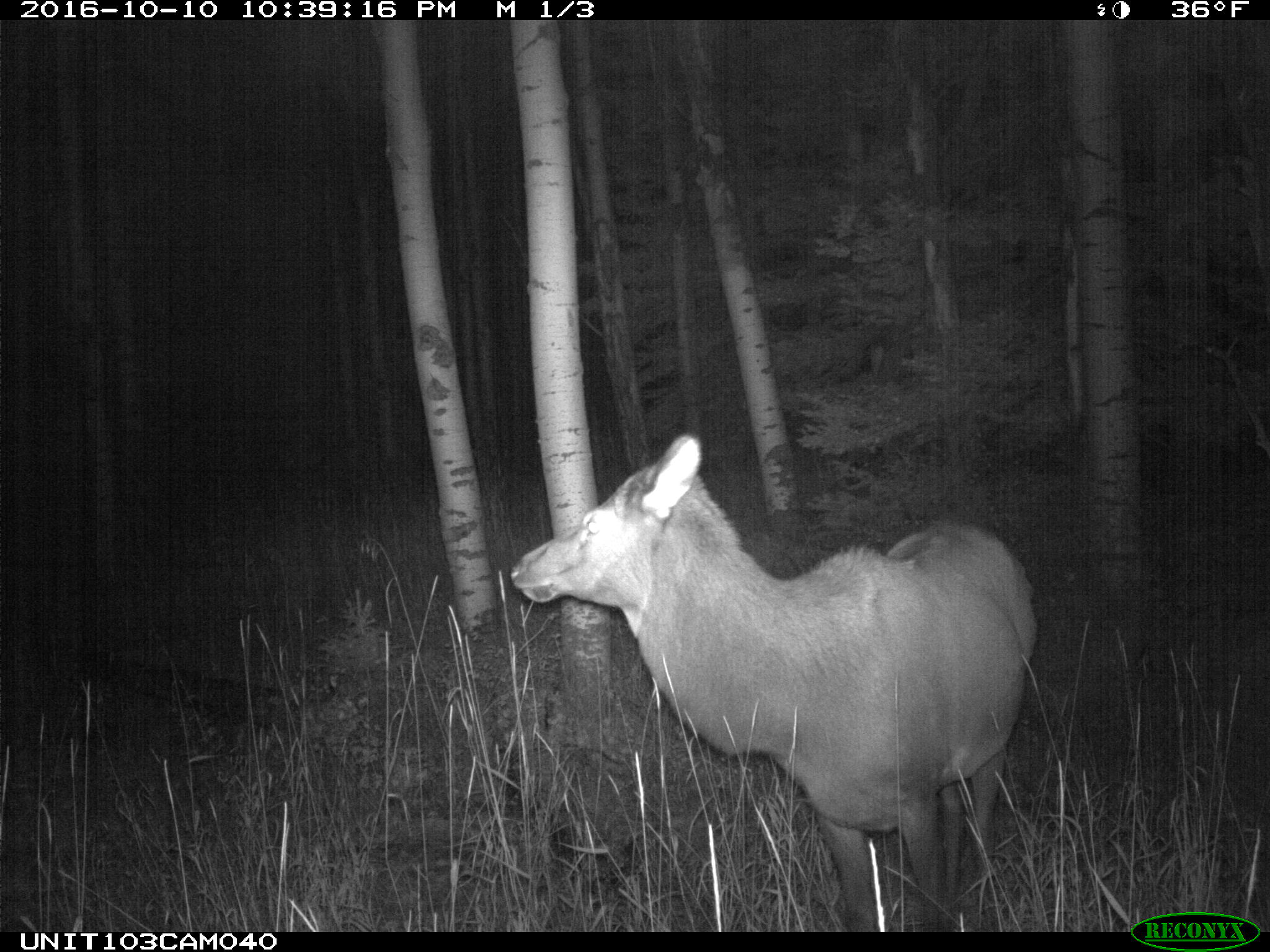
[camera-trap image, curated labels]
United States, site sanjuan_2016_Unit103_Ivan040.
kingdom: Animalia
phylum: Chordata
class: Mammalia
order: Artiodactyla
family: Cervidae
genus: Cervus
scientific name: Cervus elaphus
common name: red deer